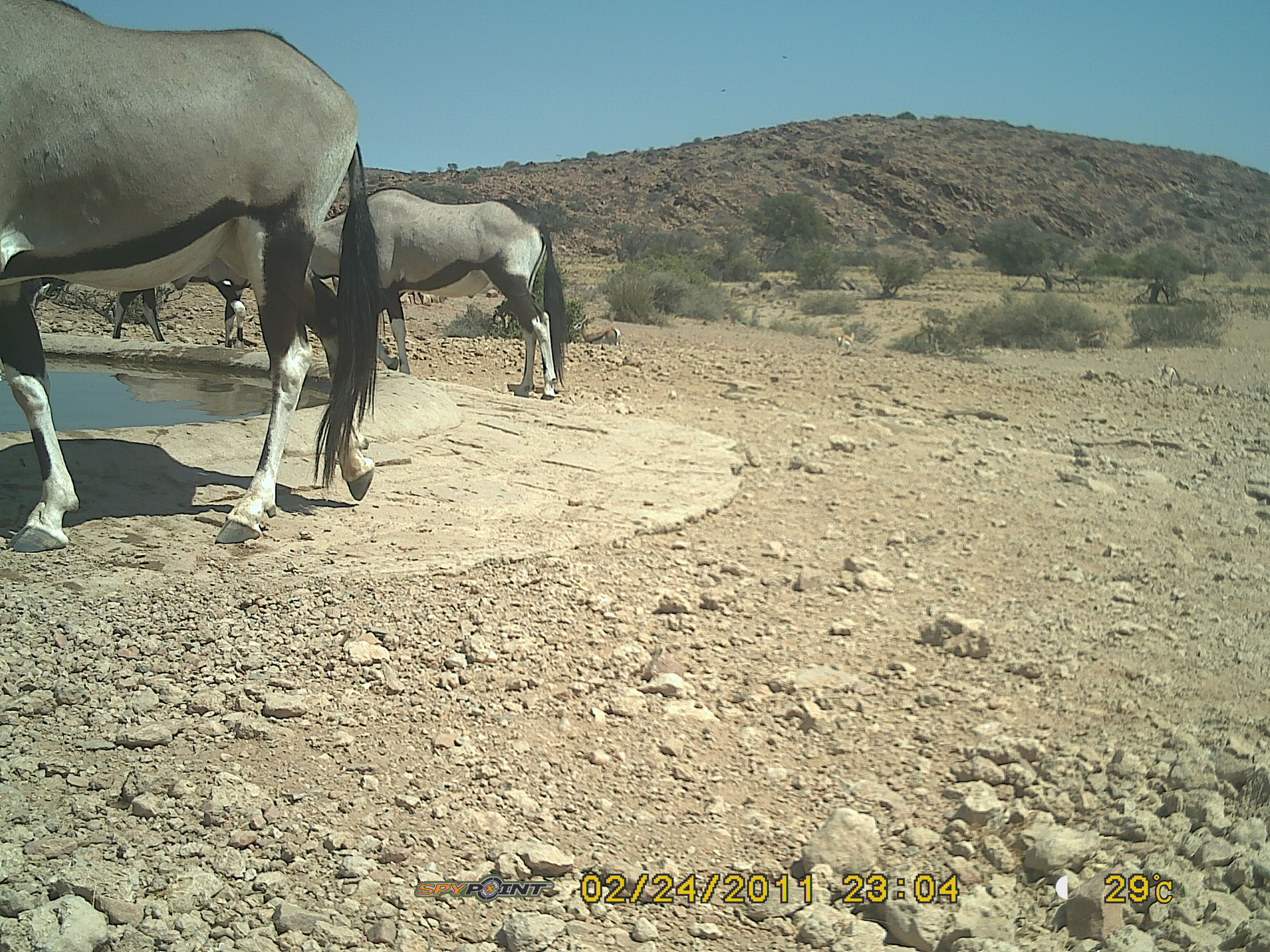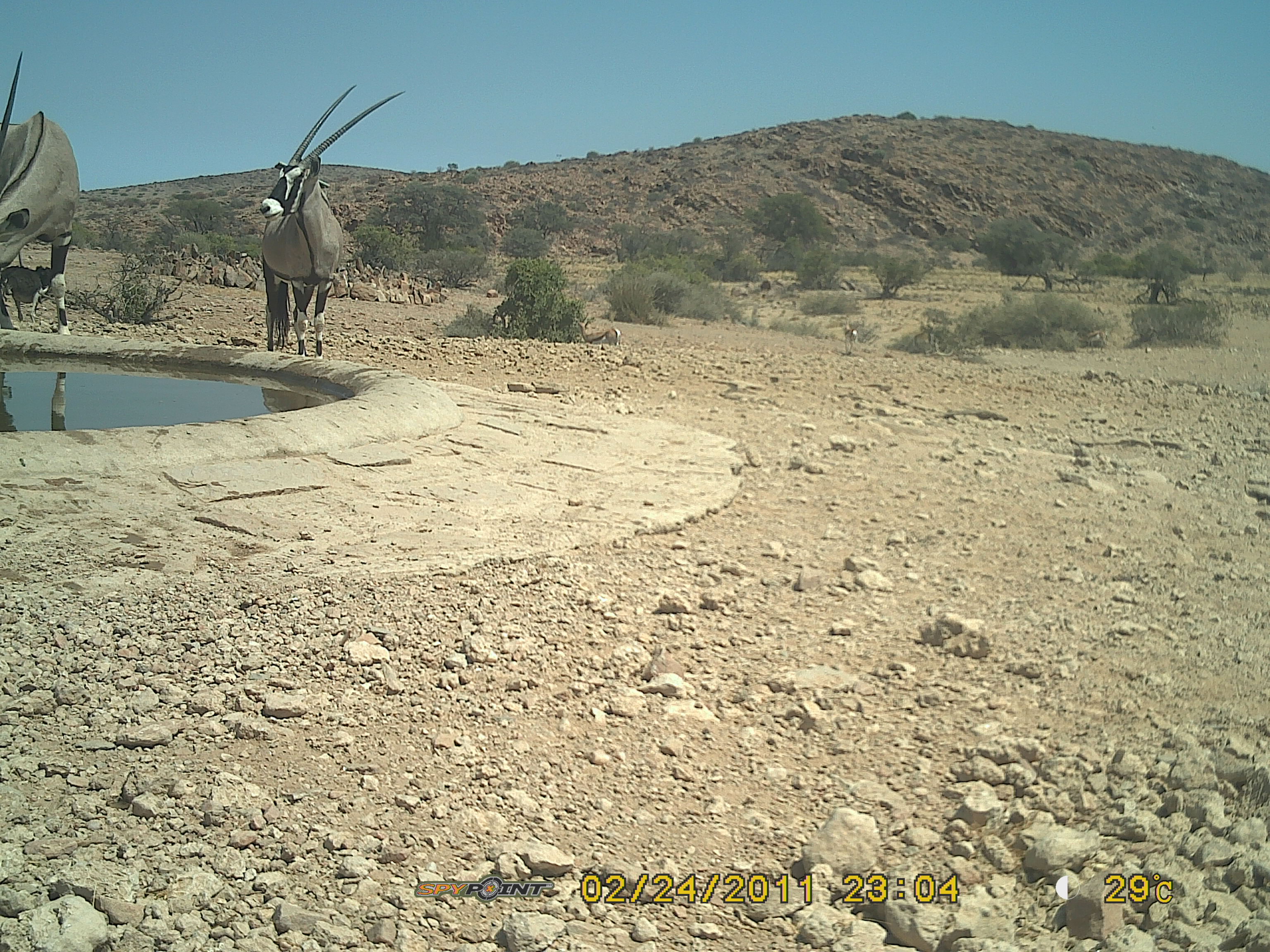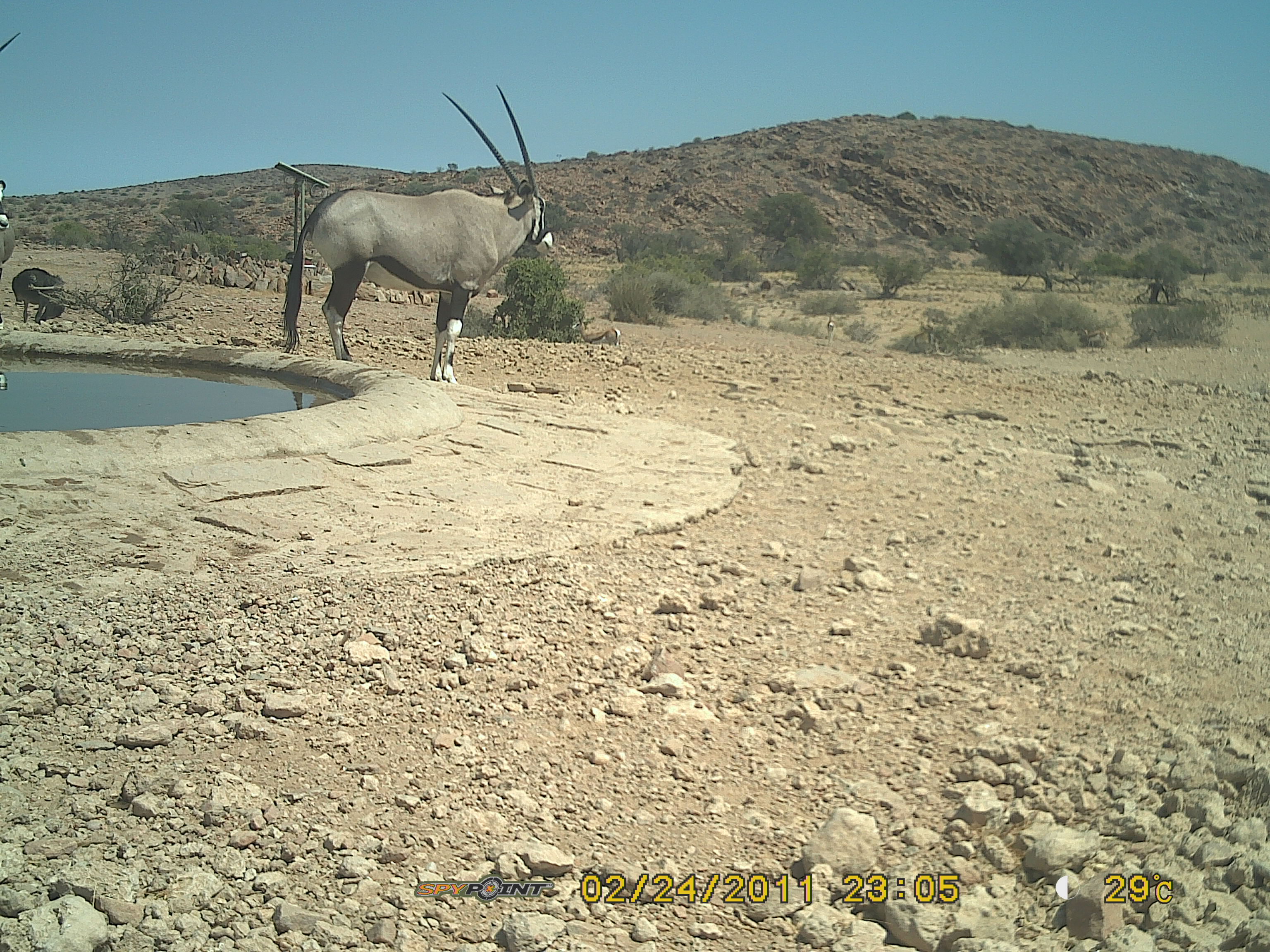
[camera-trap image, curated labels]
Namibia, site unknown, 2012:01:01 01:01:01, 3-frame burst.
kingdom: Animalia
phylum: Chordata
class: Mammalia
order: Artiodactyla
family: Bovidae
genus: Oryx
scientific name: Oryx gazella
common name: gemsbok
Oryx gazella (gemsbok).